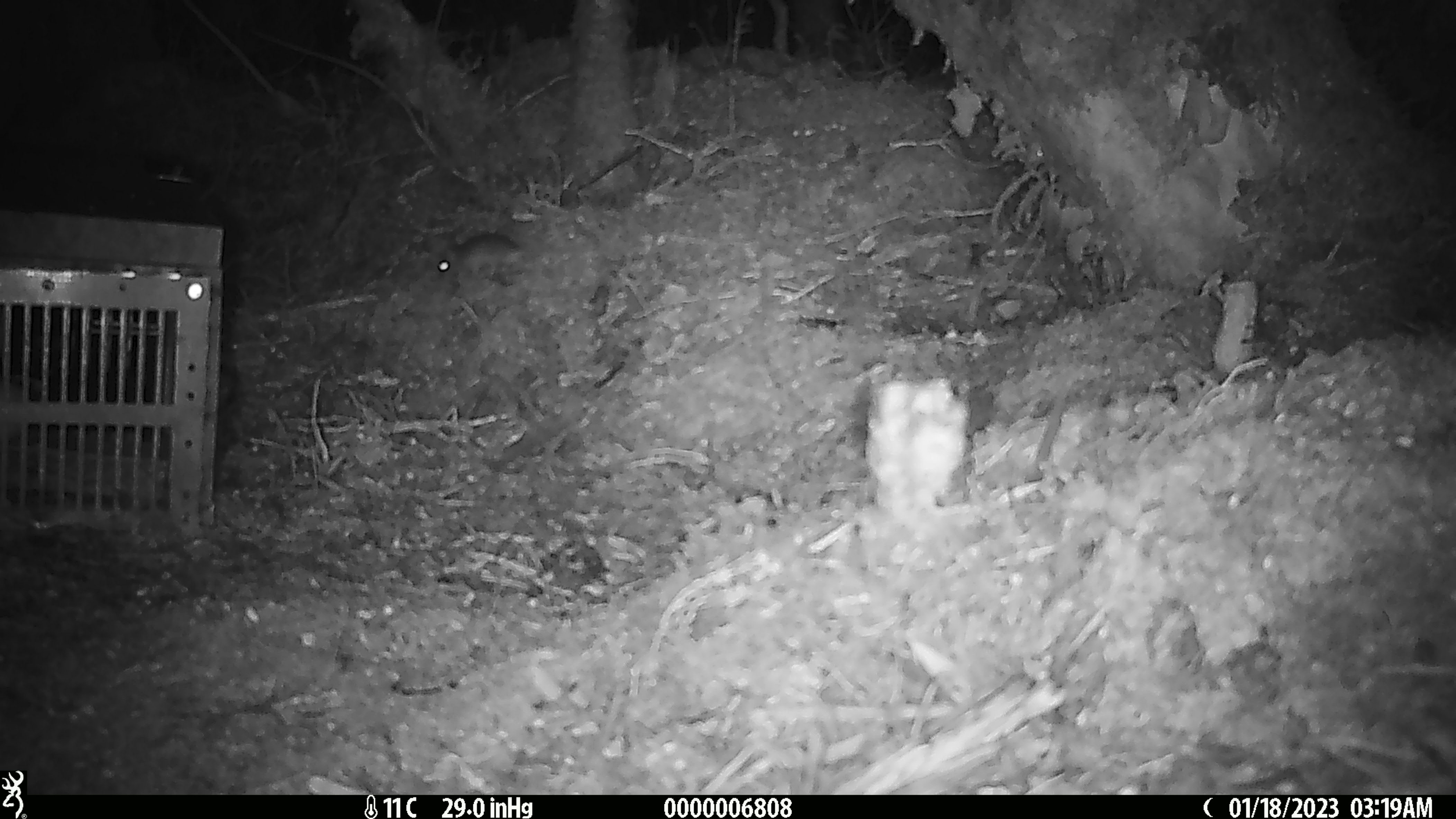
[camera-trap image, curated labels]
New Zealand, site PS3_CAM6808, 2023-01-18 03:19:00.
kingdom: Animalia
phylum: Chordata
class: Mammalia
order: Rodentia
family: Muridae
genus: Mus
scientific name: Mus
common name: mouse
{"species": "mouse (Mus)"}